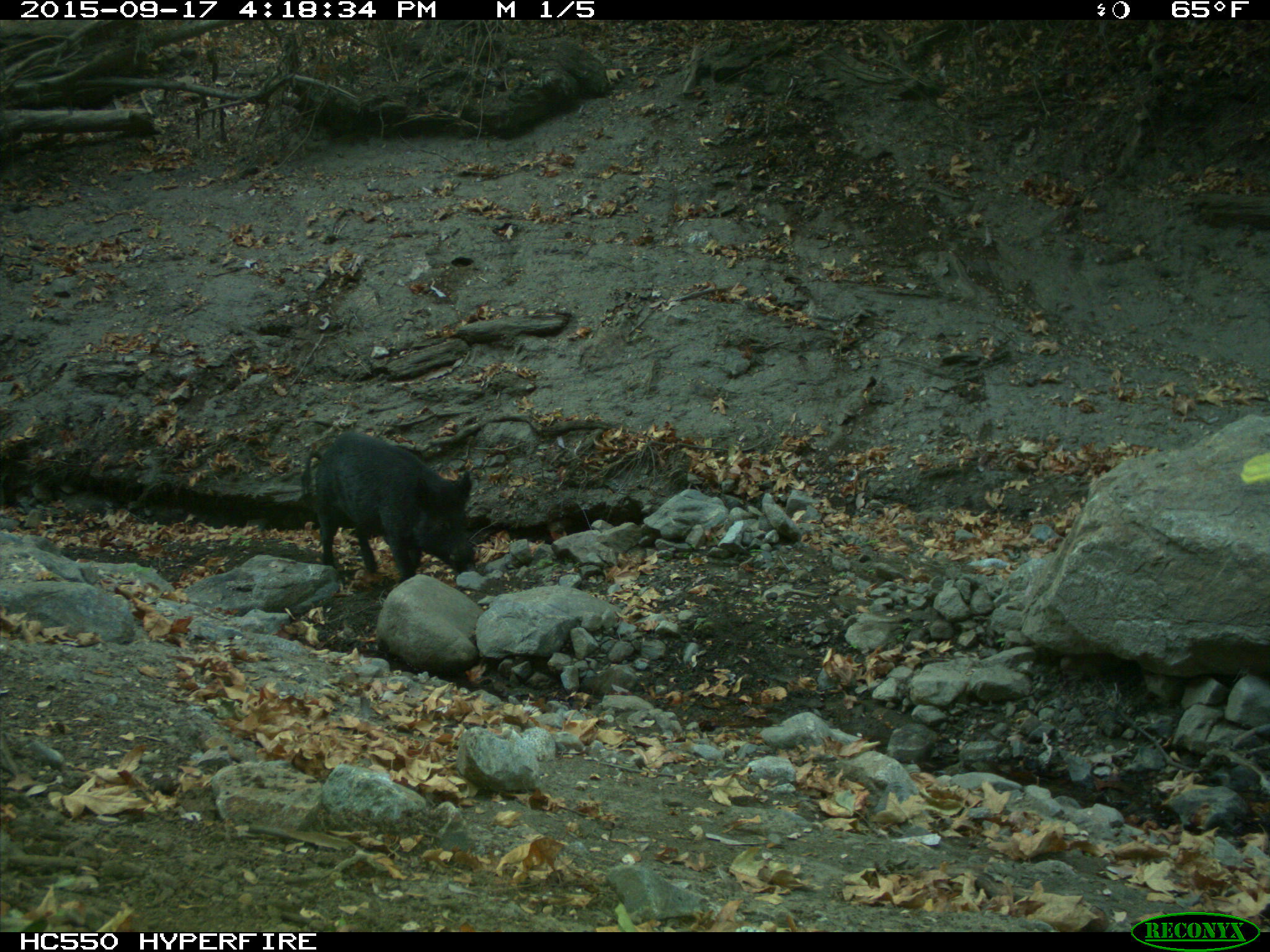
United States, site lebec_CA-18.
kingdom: Animalia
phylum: Chordata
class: Mammalia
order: Artiodactyla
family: Suidae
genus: Sus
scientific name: Sus scrofa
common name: wild boar